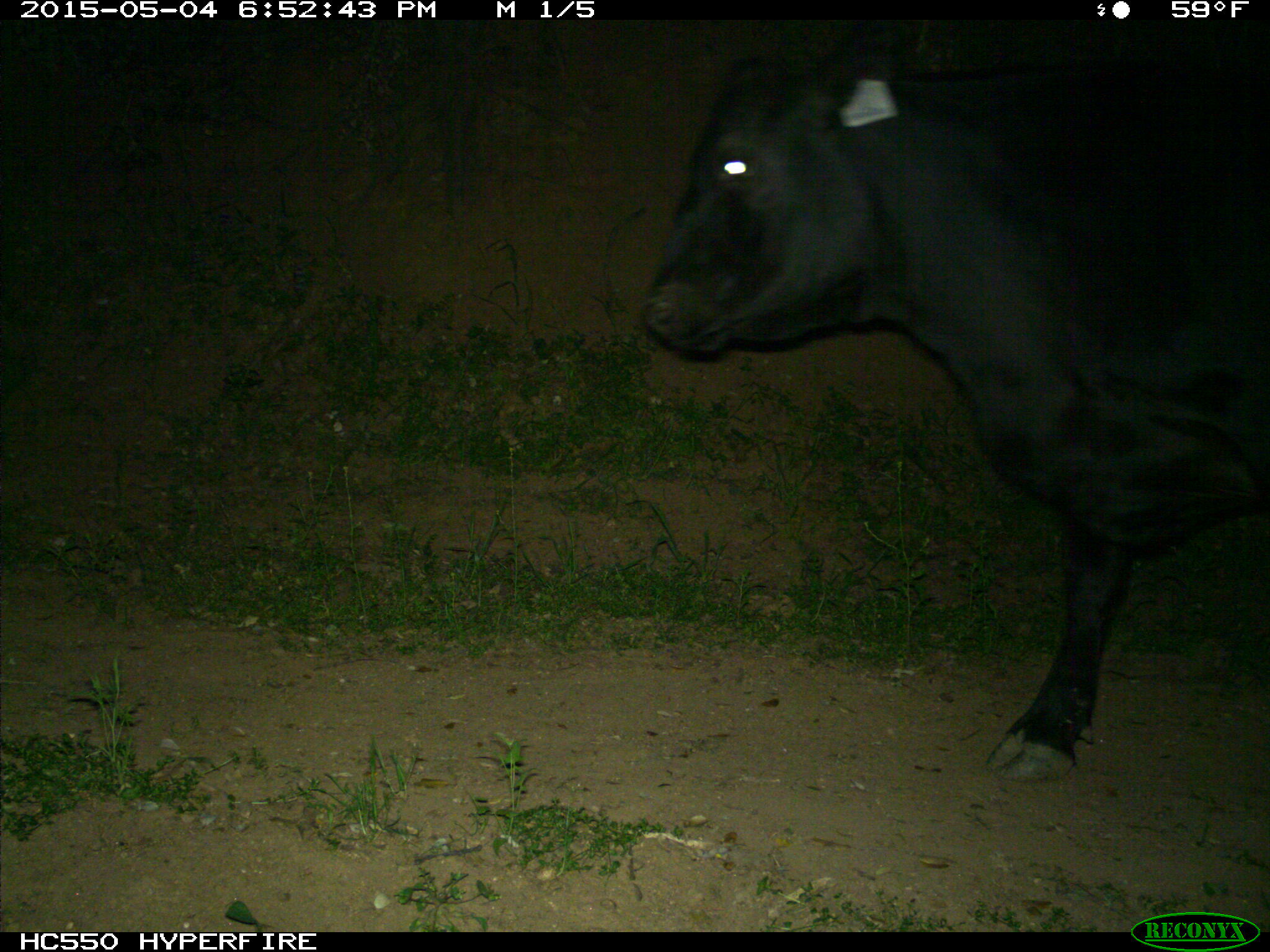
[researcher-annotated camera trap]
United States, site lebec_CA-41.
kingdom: Animalia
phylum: Chordata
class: Mammalia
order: Artiodactyla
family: Bovidae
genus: Bos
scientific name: Bos taurus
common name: domestic cow